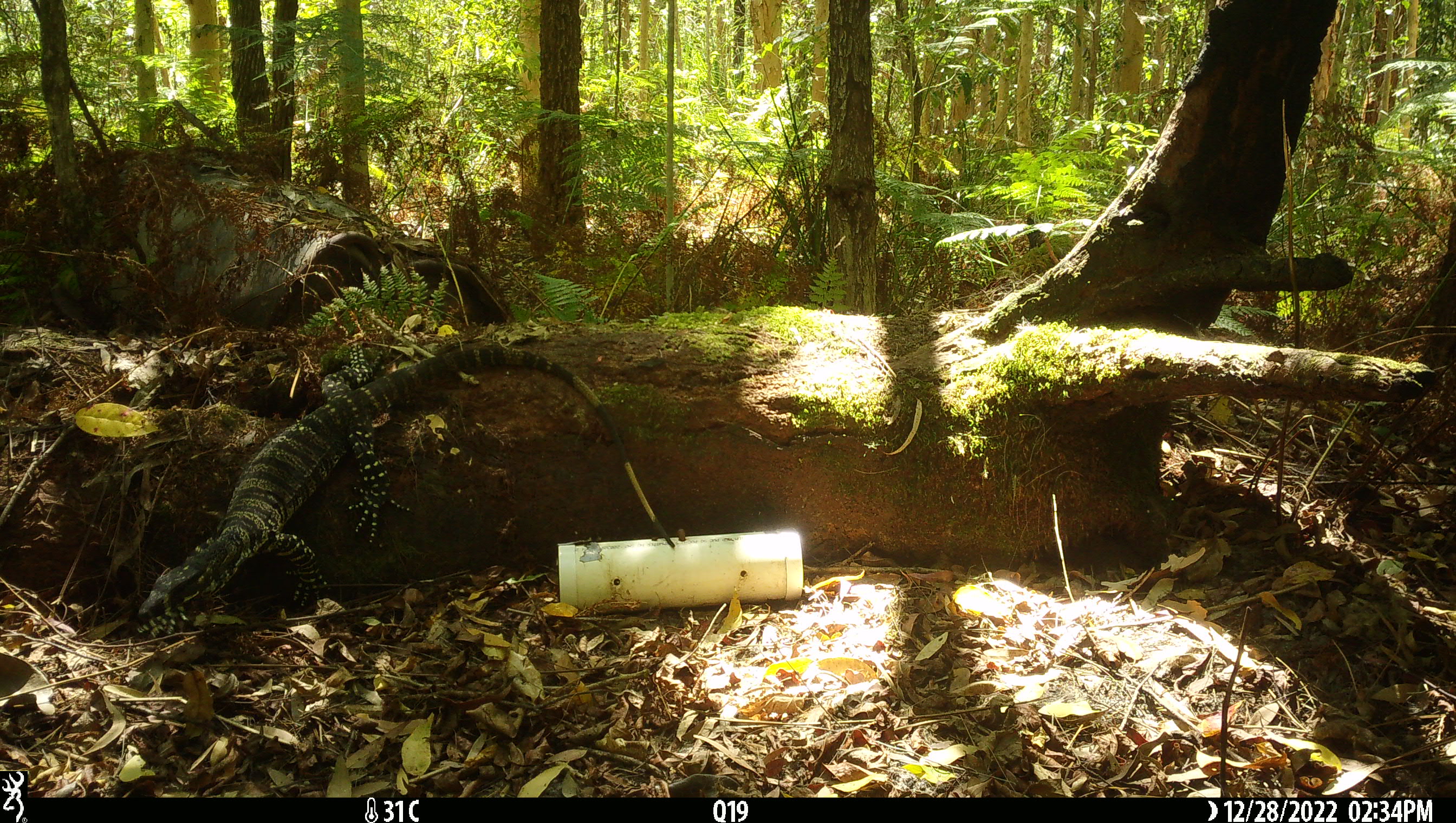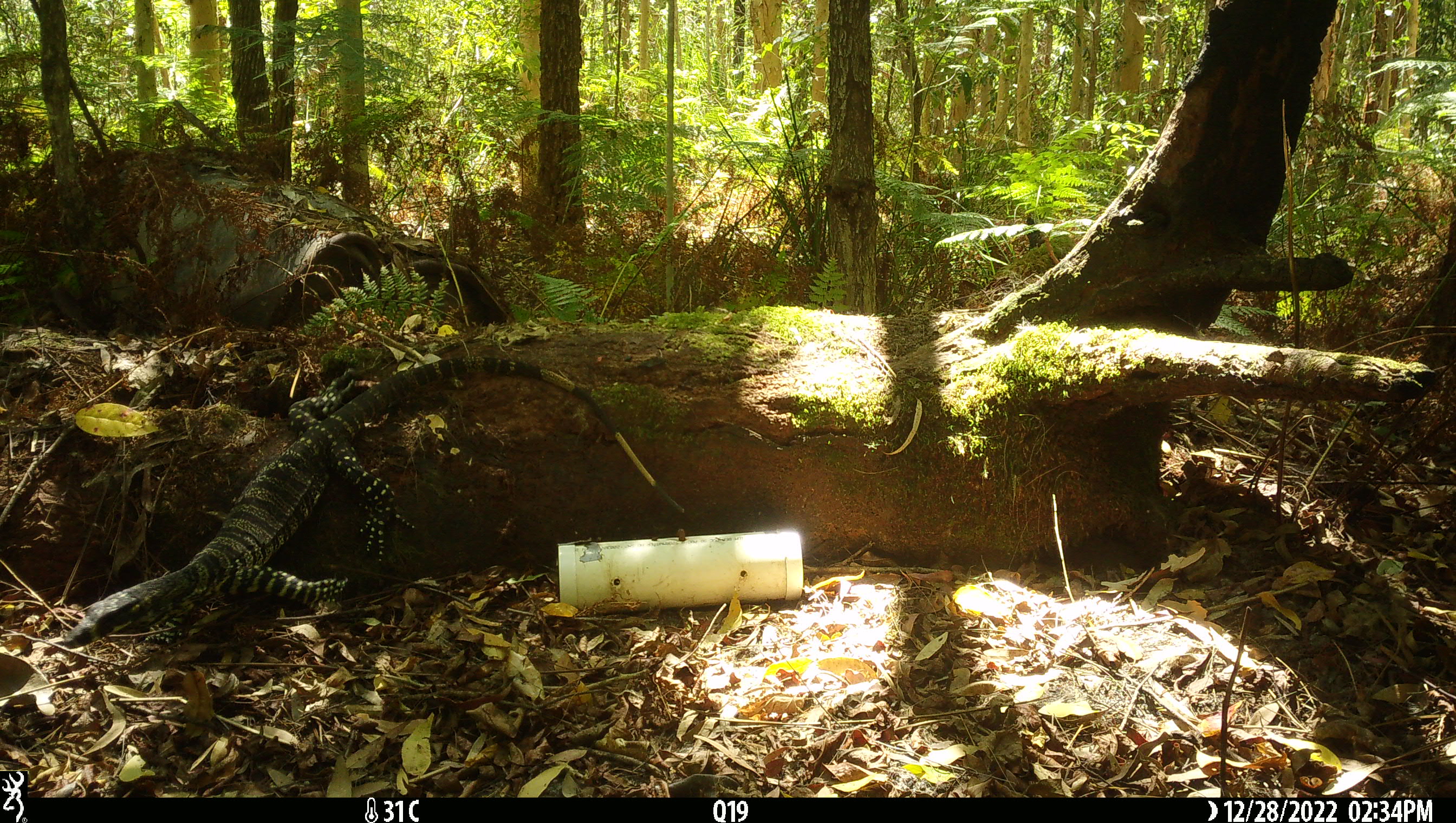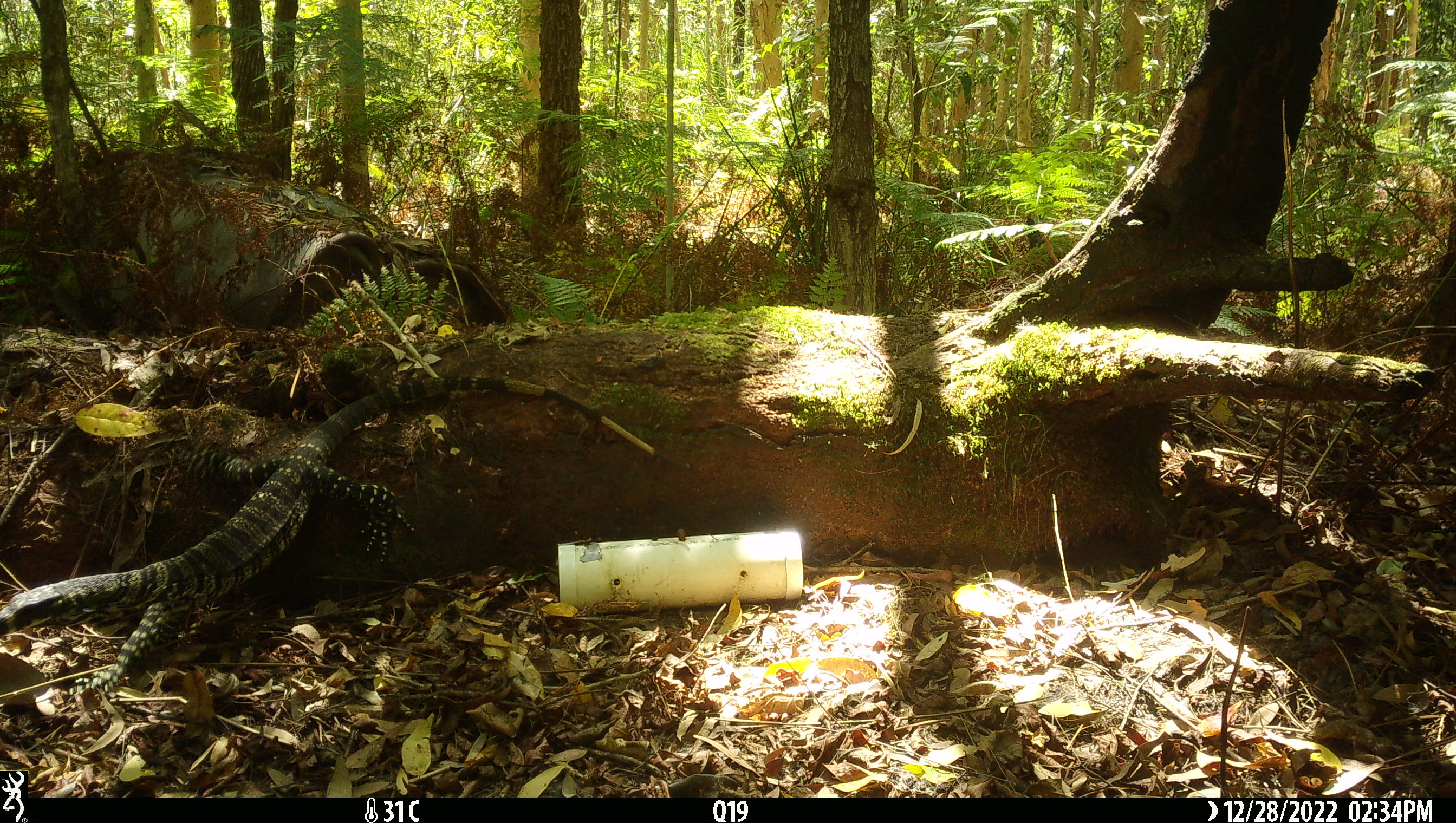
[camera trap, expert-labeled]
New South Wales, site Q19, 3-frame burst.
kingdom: Animalia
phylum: Chordata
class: Reptilia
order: Squamata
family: Varanidae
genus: Varanus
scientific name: Varanus varius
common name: lace monitor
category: goanna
Goanna (lace monitor) (Varanus varius).